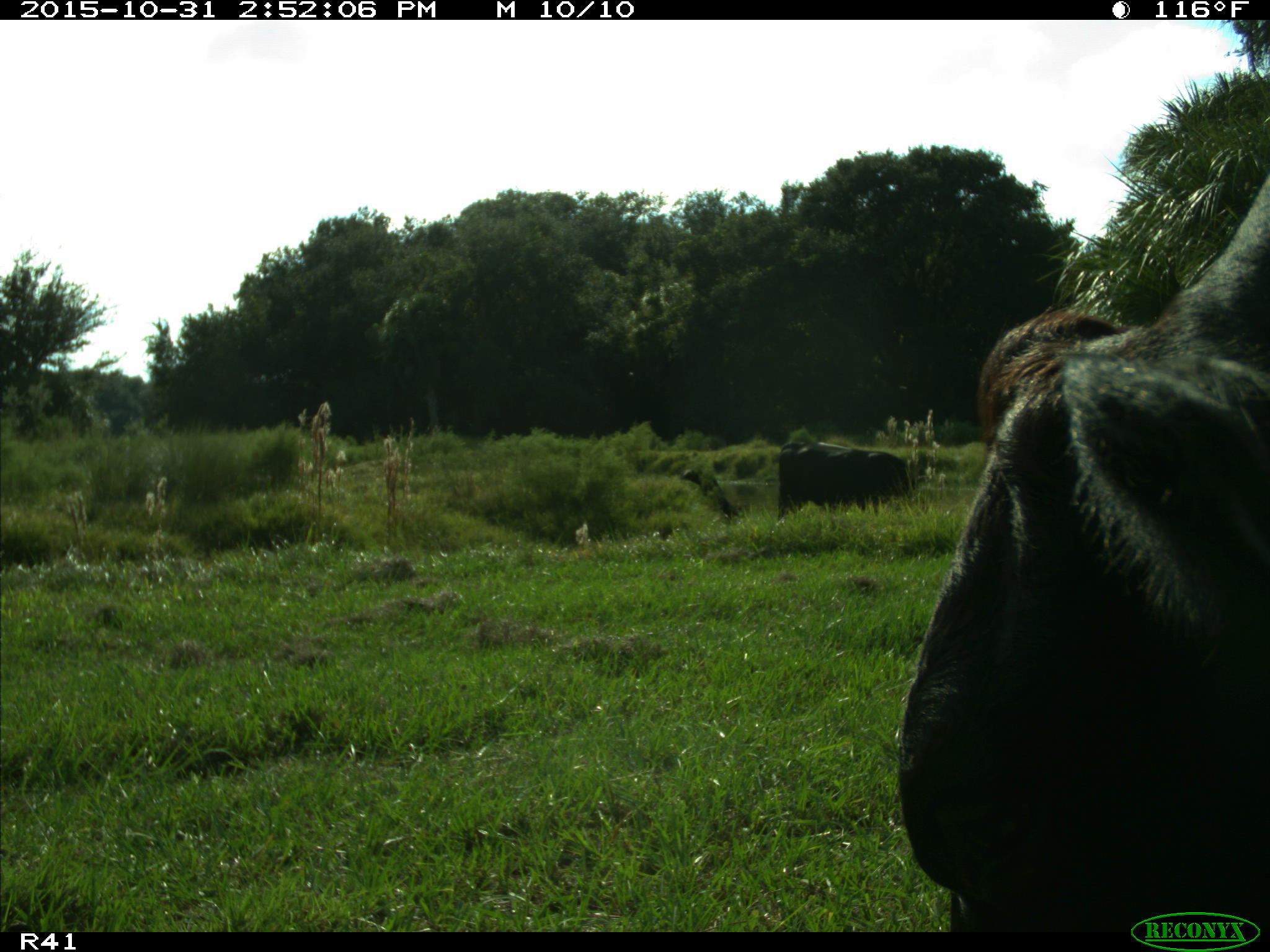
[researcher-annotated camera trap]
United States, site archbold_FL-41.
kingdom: Animalia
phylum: Chordata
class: Mammalia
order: Artiodactyla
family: Bovidae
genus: Bos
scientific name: Bos taurus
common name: domestic cow